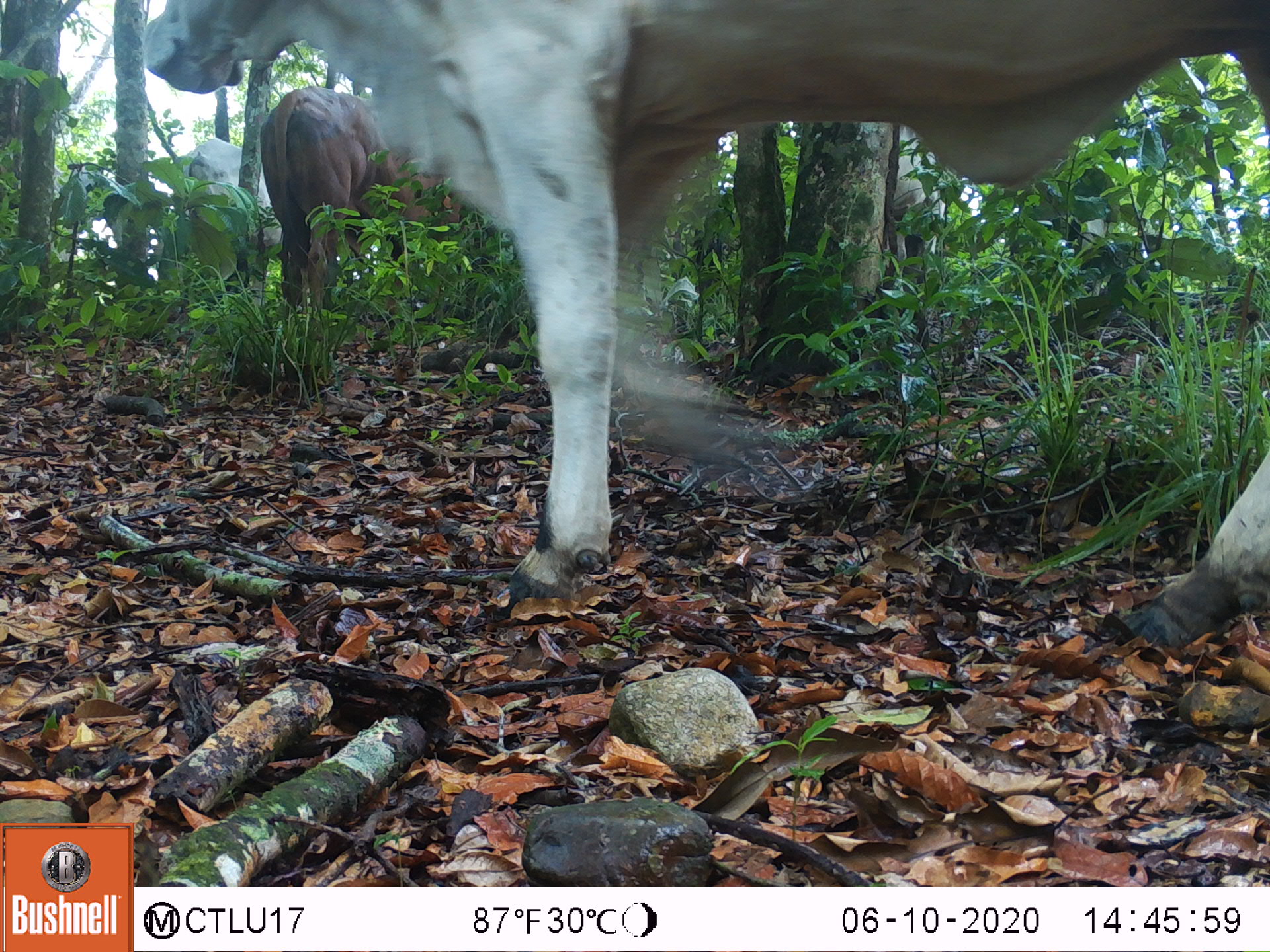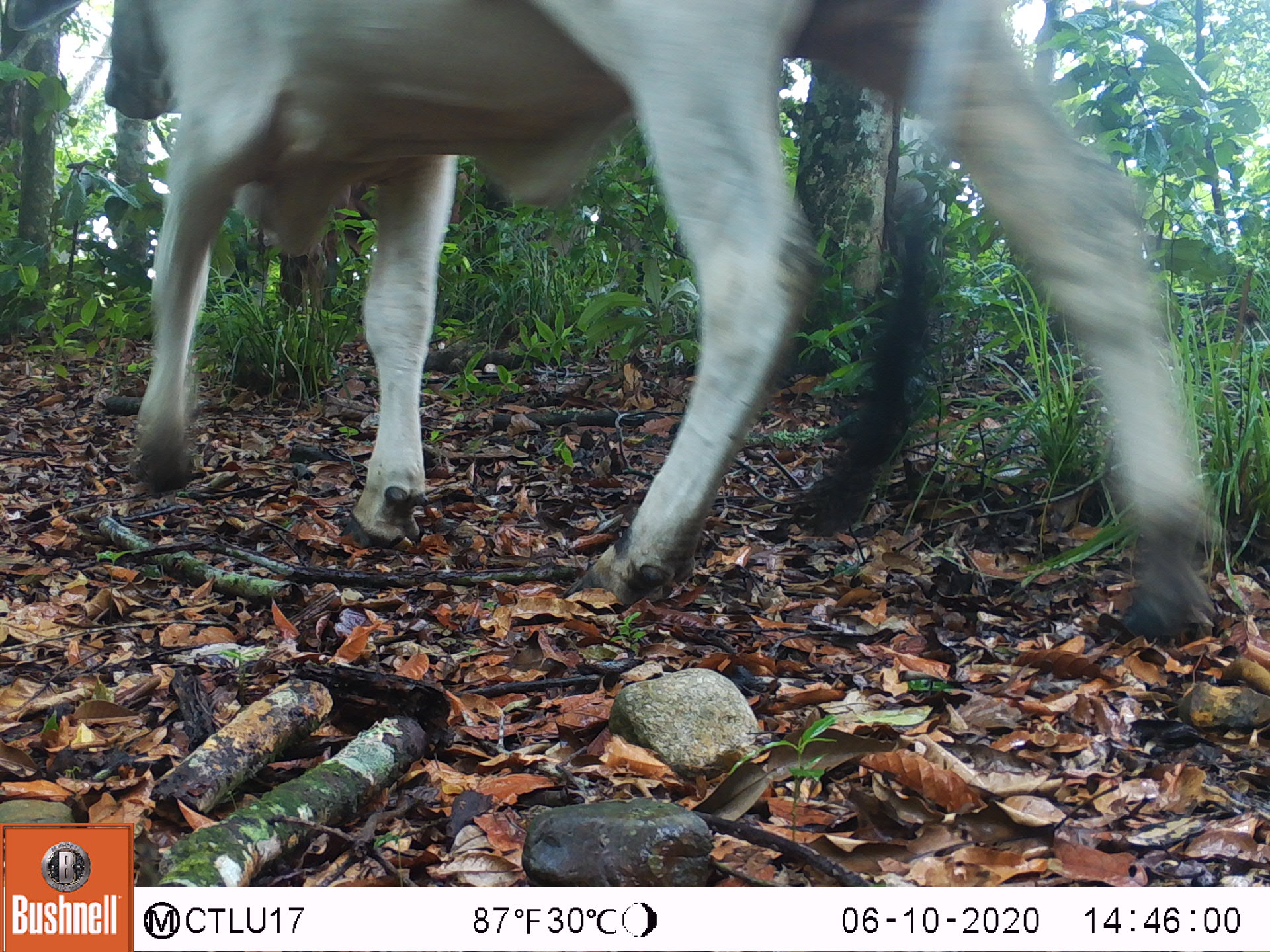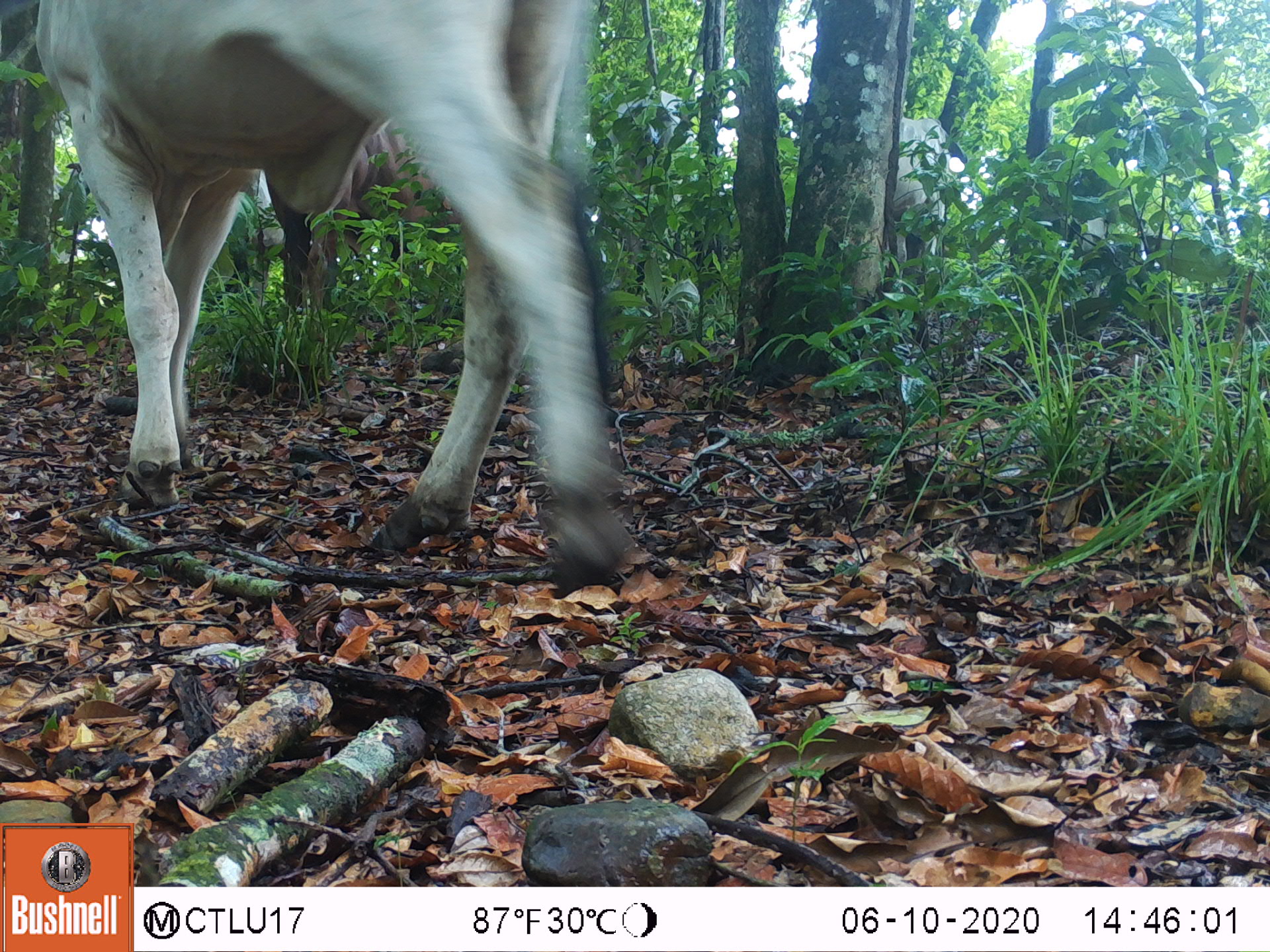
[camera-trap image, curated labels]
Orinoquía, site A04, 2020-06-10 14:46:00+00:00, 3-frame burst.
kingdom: Animalia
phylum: Chordata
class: Mammalia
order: Artiodactyla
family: Bovidae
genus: Bos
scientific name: Bos taurus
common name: cow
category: cattle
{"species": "cattle (cow) (Bos taurus)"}